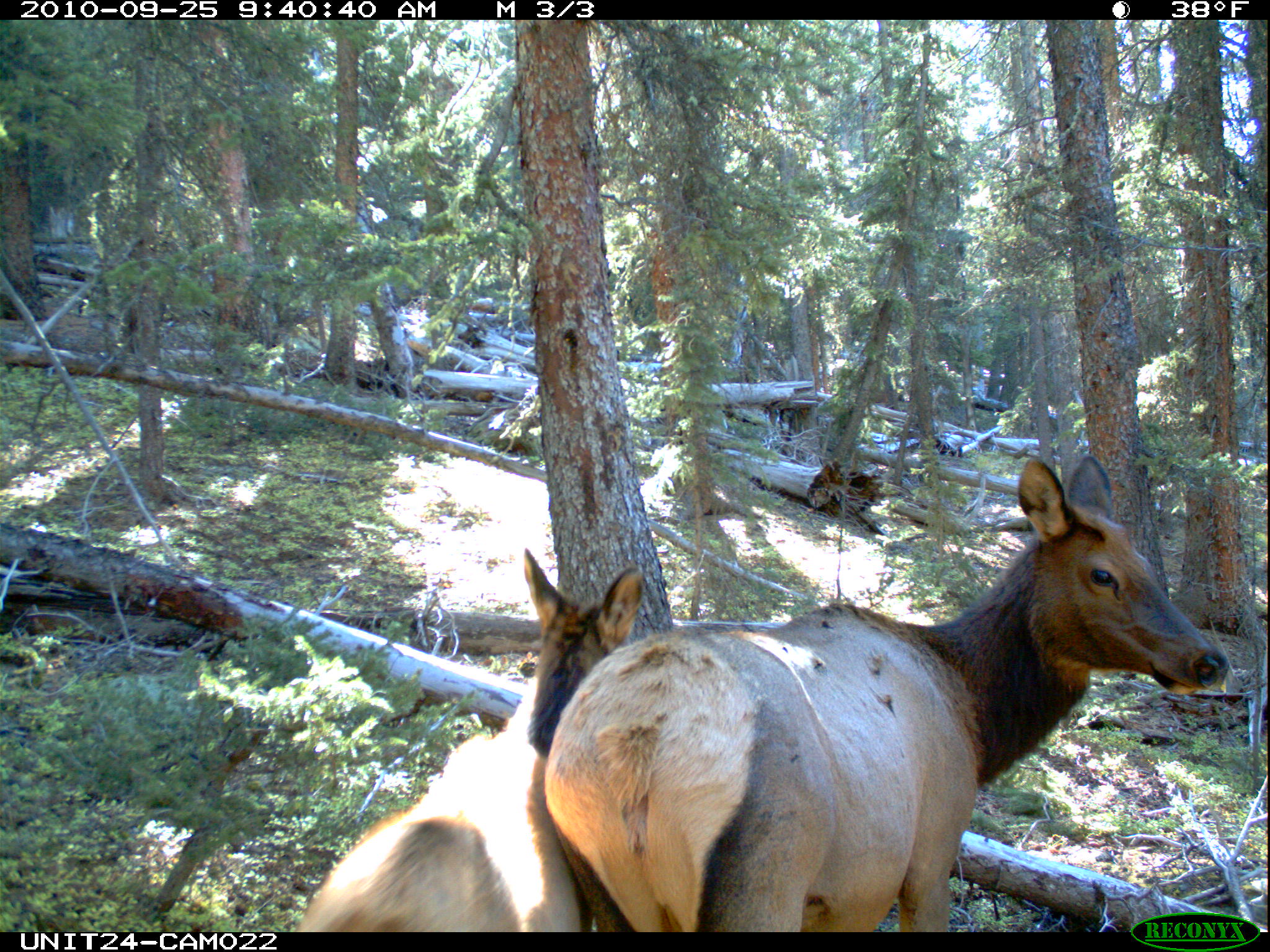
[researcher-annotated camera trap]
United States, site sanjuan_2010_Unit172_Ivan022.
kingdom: Animalia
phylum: Chordata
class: Mammalia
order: Artiodactyla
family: Cervidae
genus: Cervus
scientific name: Cervus elaphus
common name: red deer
Cervus elaphus (red deer).